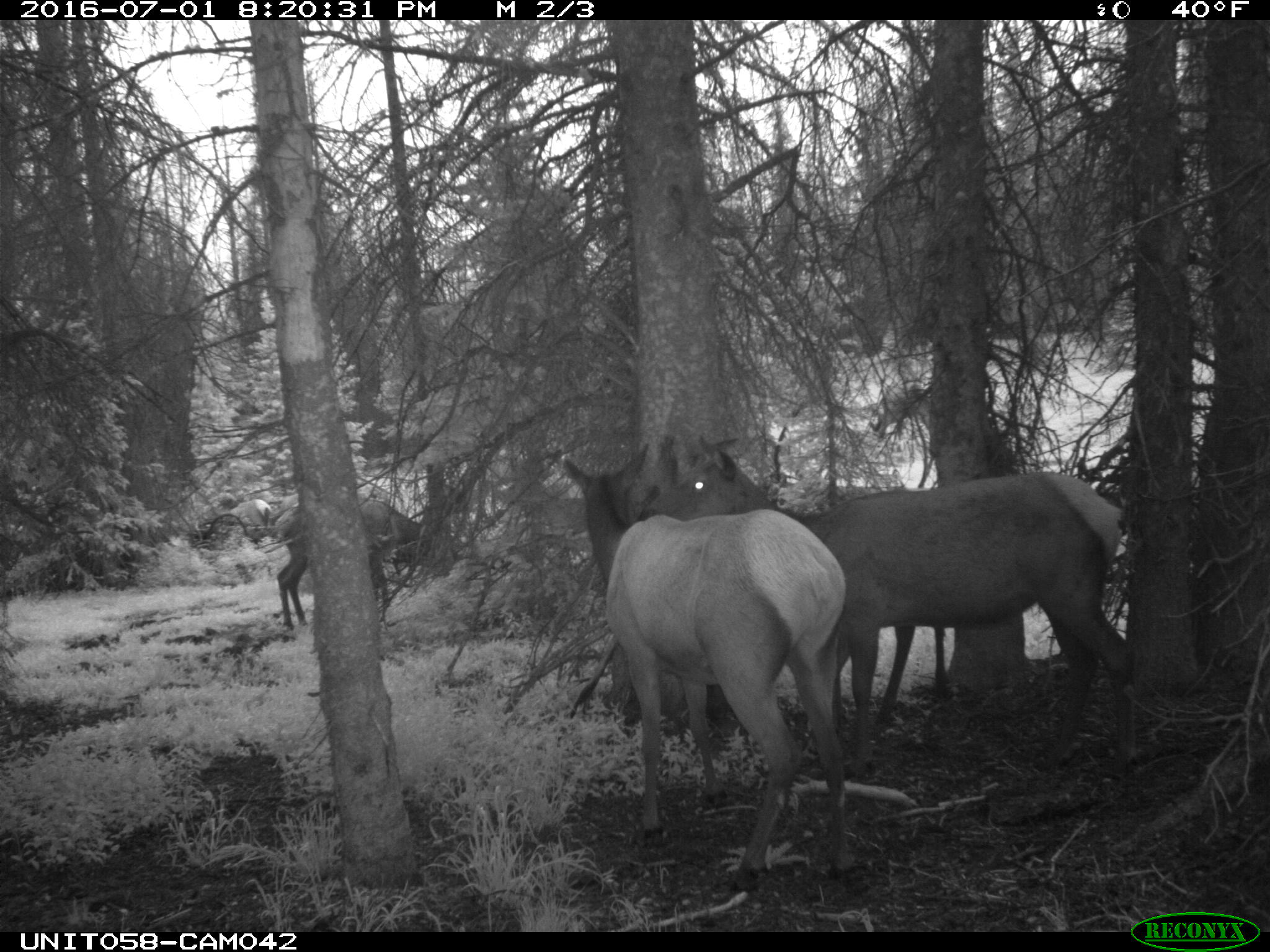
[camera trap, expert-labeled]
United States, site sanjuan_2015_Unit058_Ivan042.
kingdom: Animalia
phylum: Chordata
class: Mammalia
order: Artiodactyla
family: Cervidae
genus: Cervus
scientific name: Cervus elaphus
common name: red deer